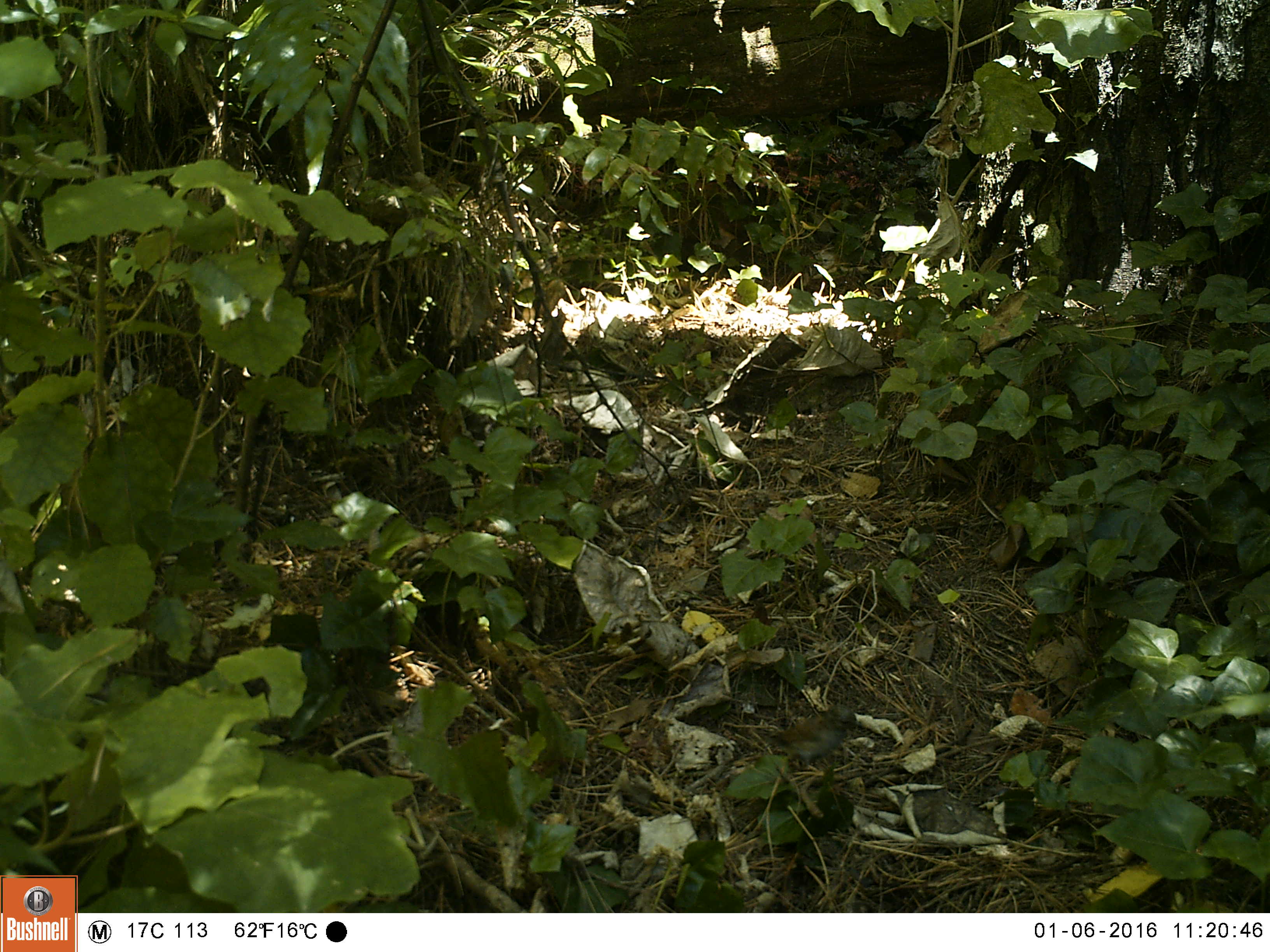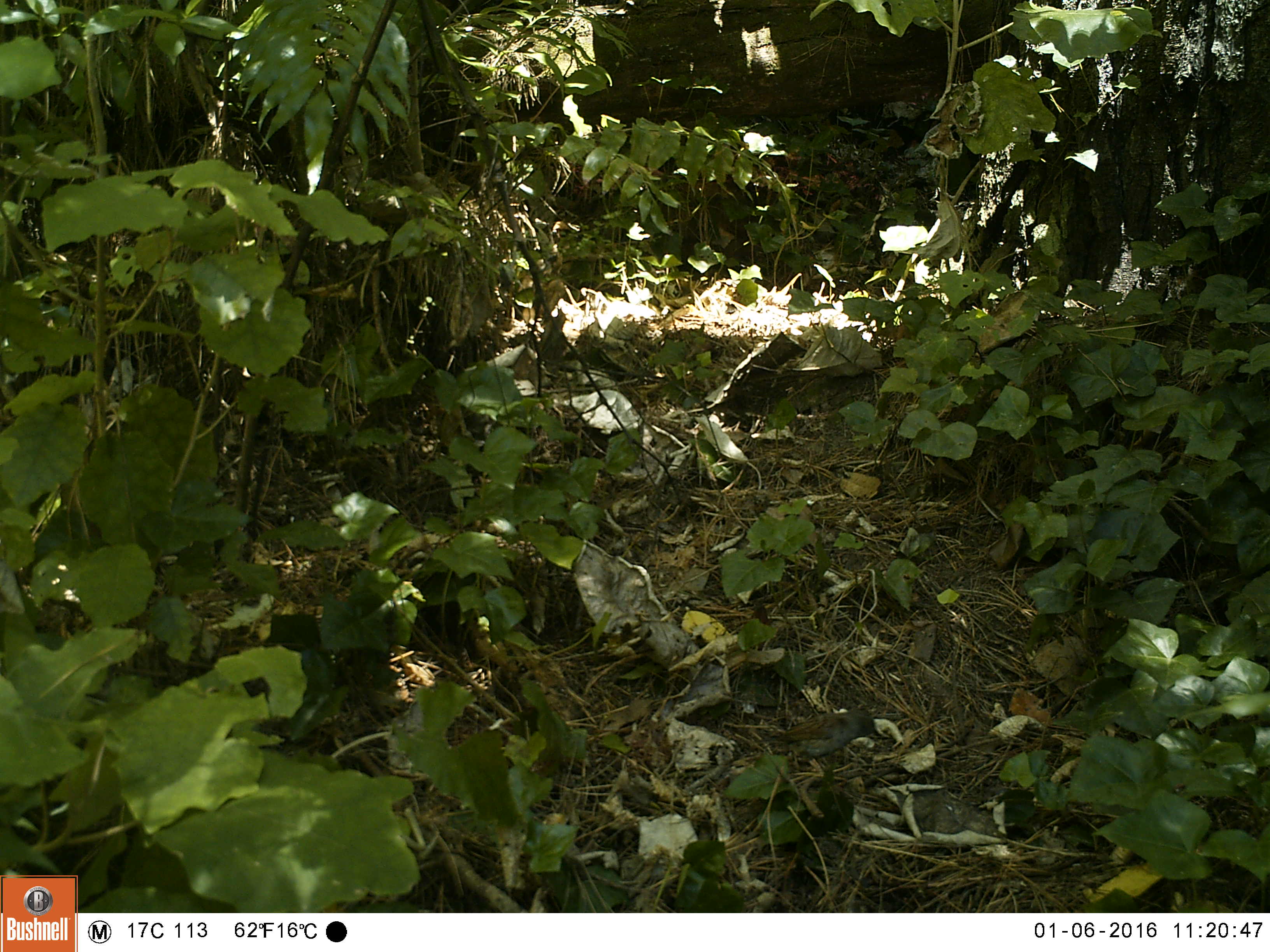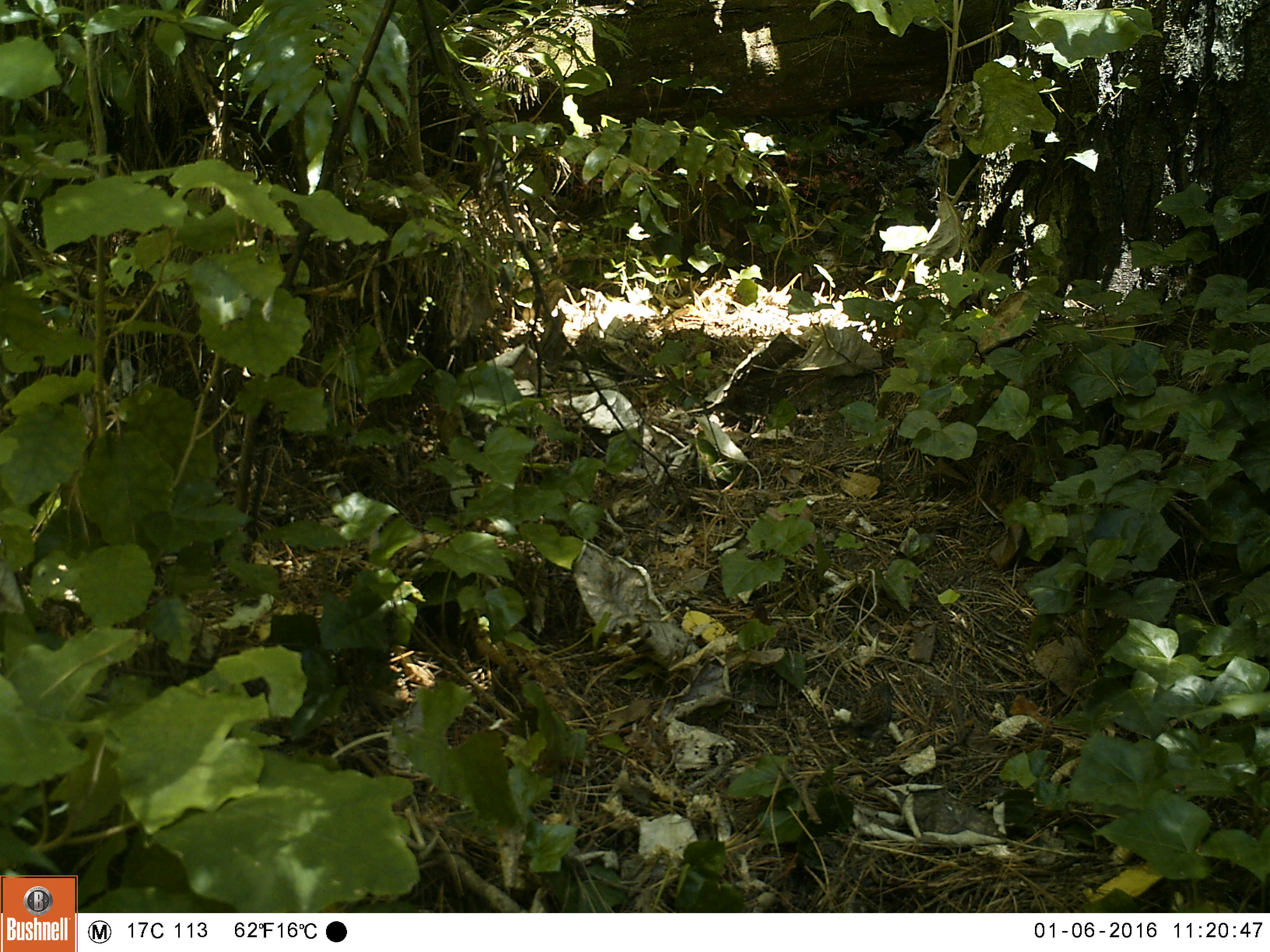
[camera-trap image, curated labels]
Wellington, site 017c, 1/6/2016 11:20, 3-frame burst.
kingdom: Animalia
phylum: Chordata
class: Aves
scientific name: Aves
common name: bird